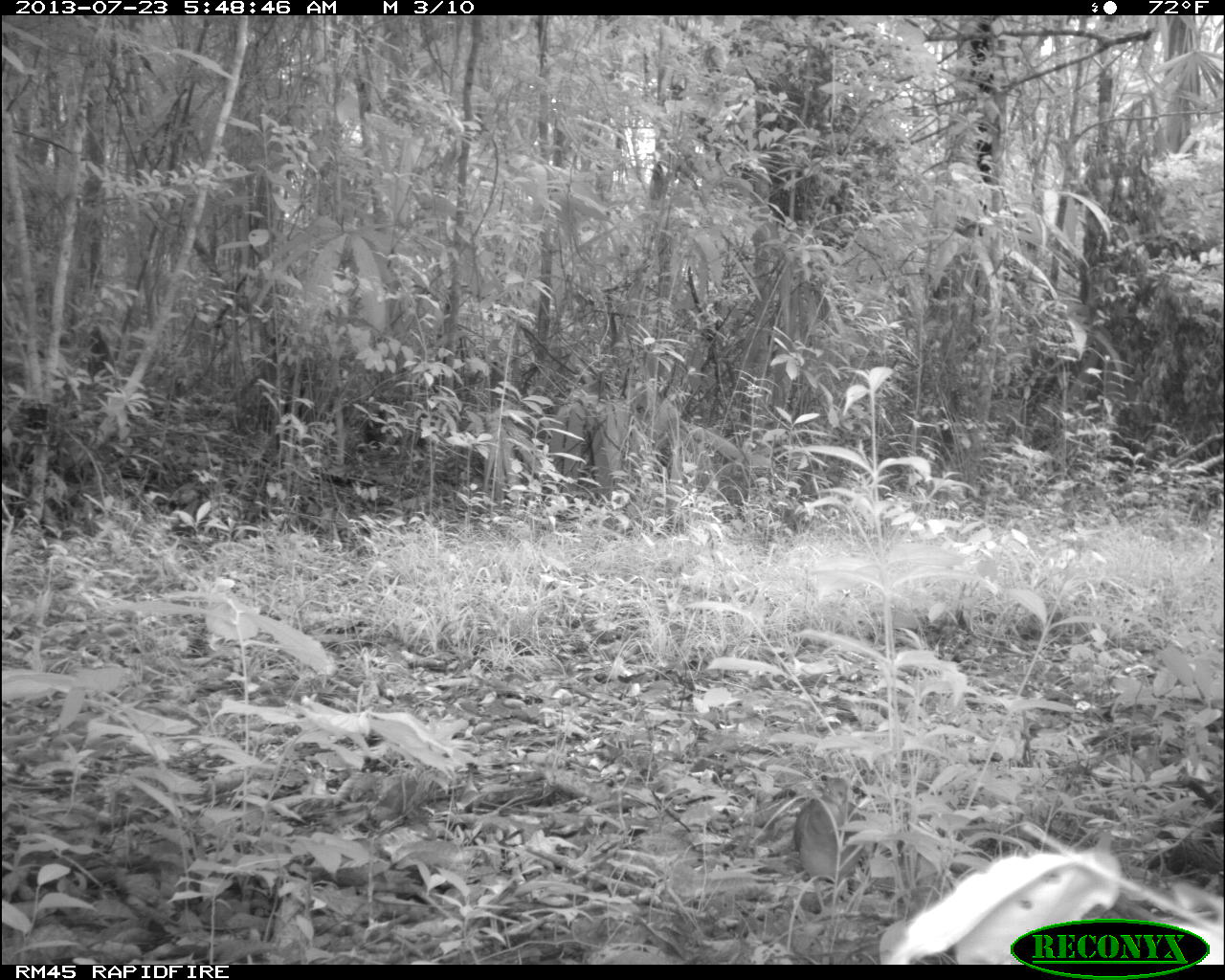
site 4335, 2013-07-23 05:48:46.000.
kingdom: Animalia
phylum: Chordata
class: Aves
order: Columbiformes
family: Columbidae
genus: Geotrygon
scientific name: Geotrygon montana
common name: ruddy quail-dove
Geotrygon montana (ruddy quail-dove), count 1.